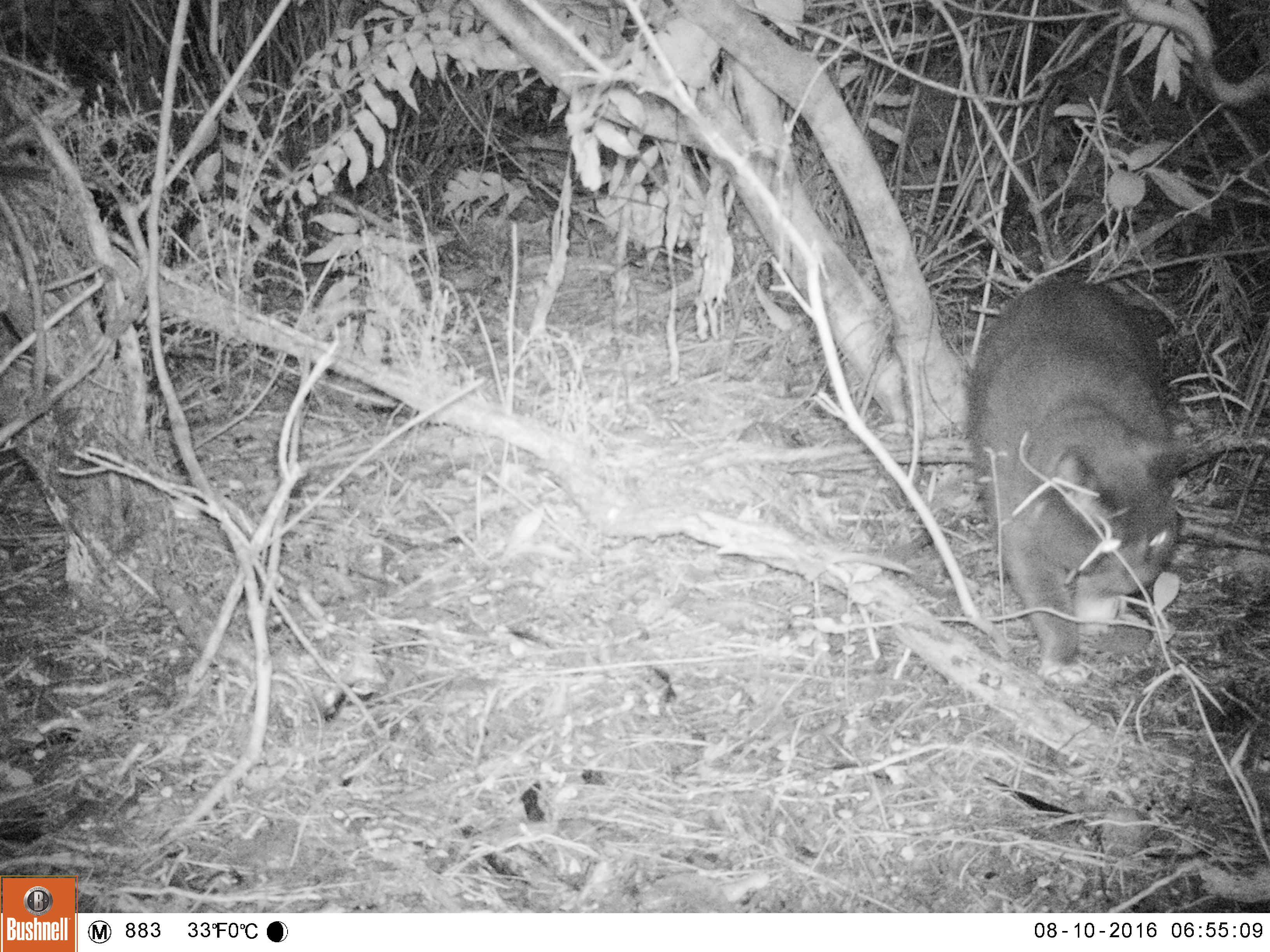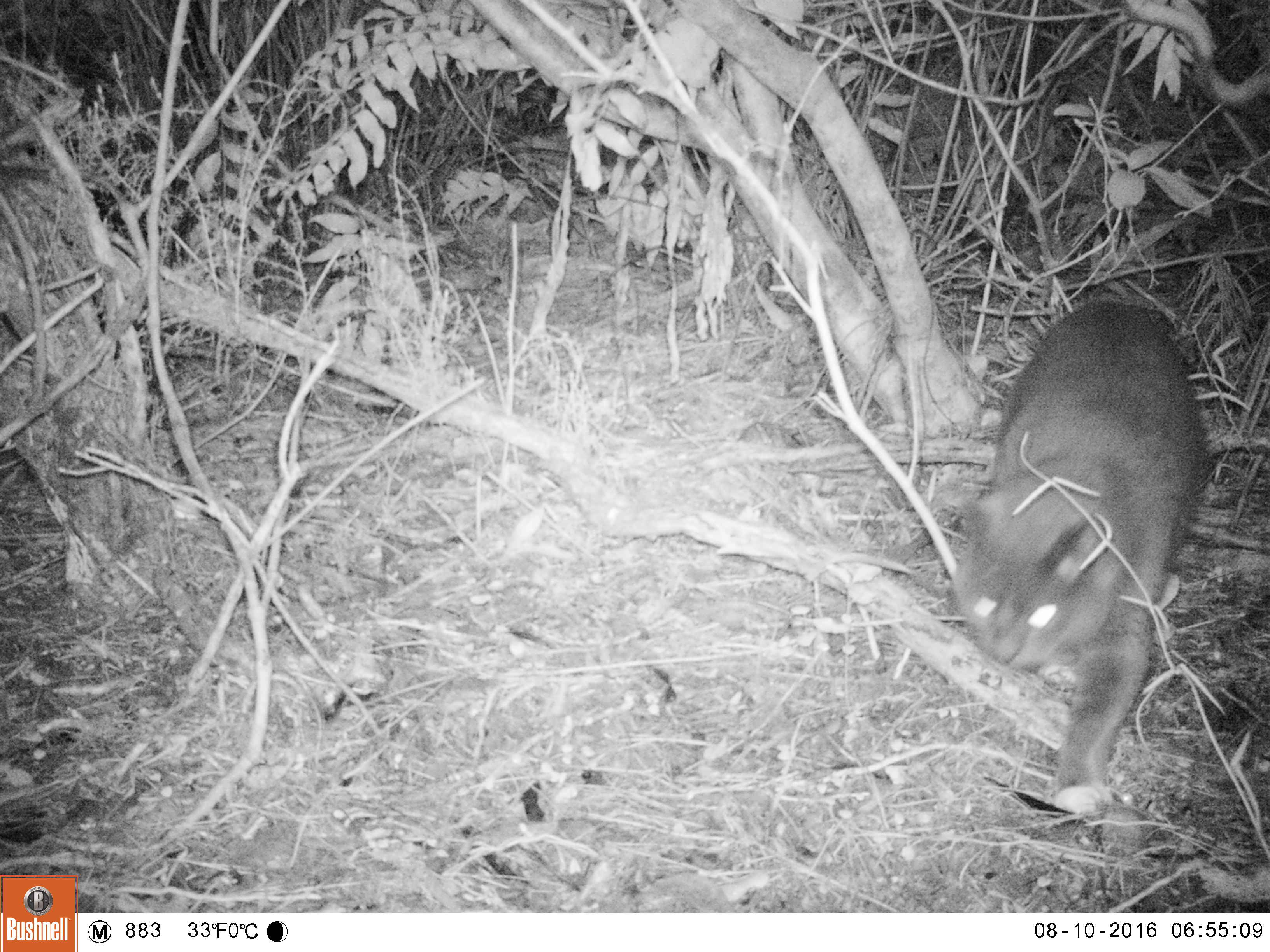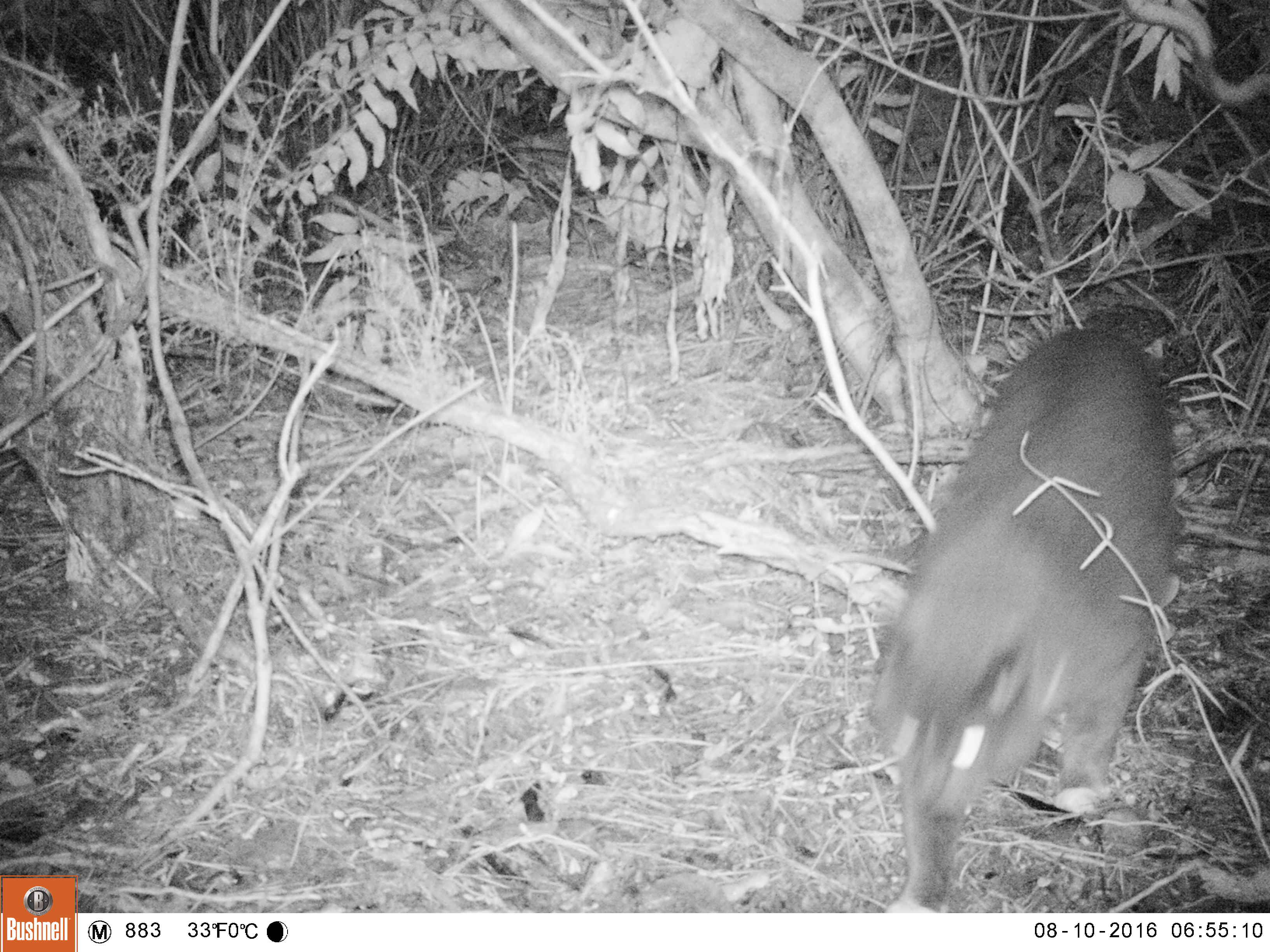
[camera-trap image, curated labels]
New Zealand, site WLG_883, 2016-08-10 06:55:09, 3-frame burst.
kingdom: Animalia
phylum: Chordata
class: Mammalia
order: Carnivora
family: Felidae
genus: Felis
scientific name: Felis catus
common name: domestic cat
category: cat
Cat (domestic cat) (Felis catus).